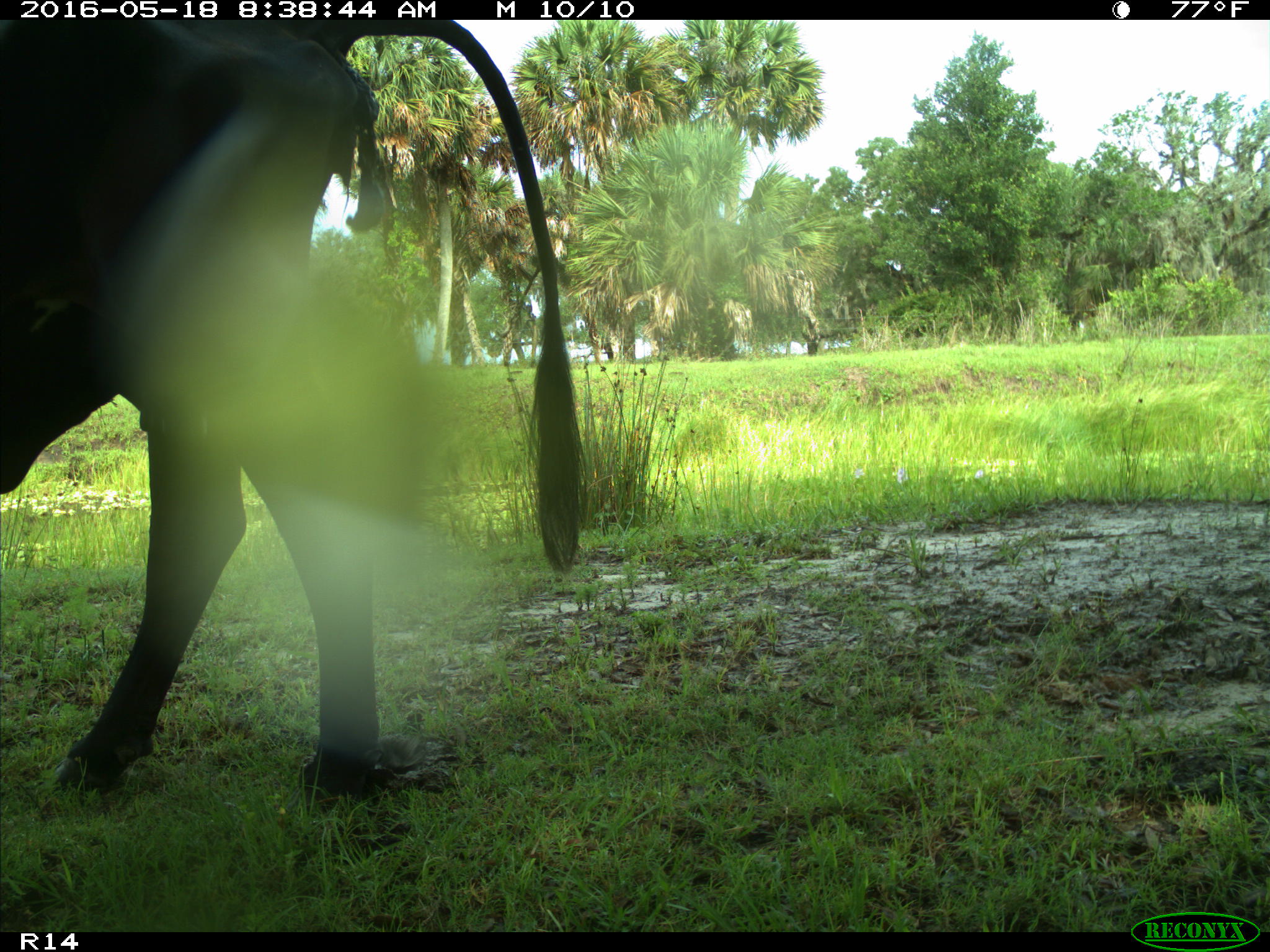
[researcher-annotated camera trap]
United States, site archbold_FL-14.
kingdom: Animalia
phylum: Chordata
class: Mammalia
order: Artiodactyla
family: Bovidae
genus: Bos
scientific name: Bos taurus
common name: domestic cow